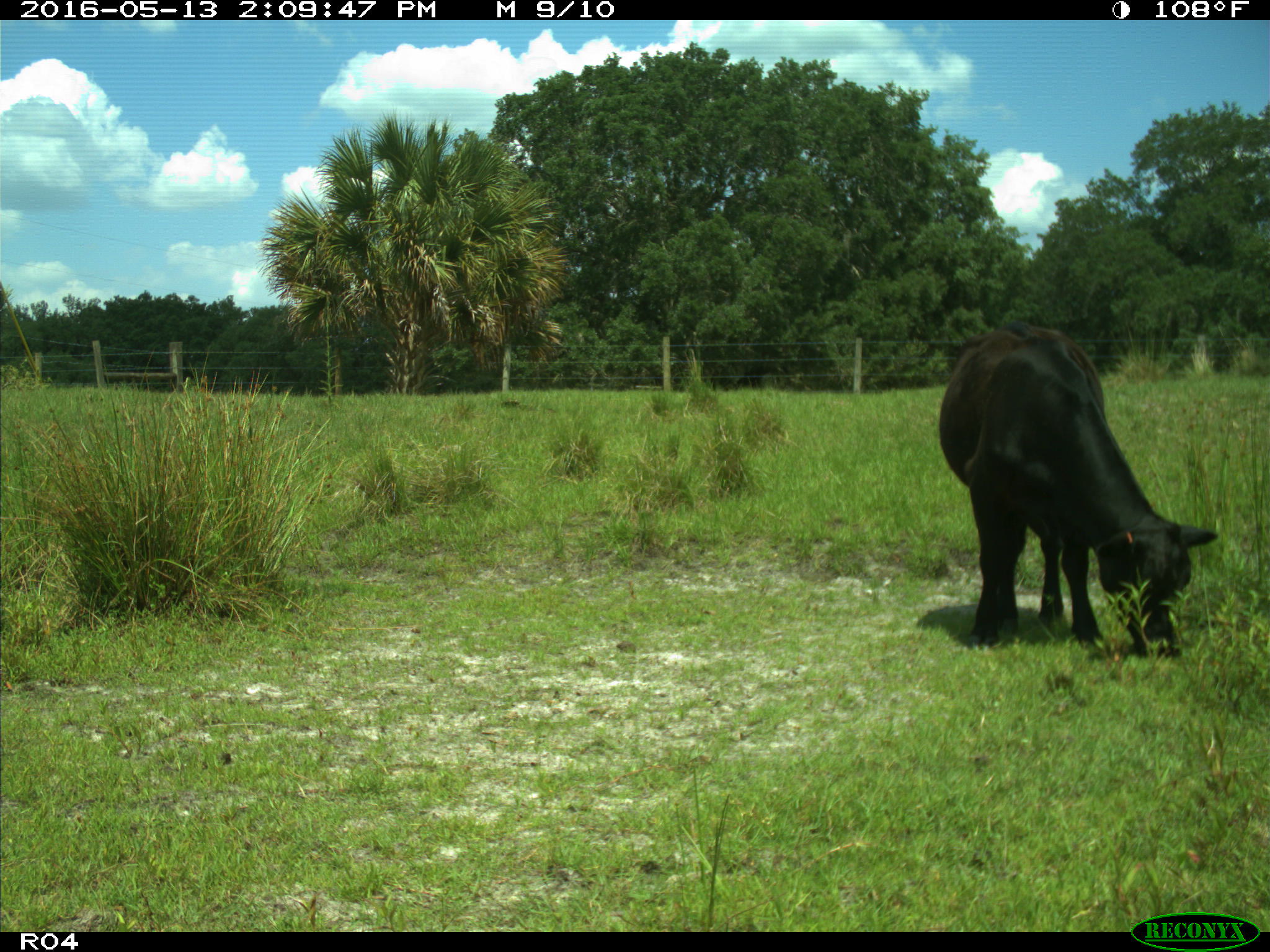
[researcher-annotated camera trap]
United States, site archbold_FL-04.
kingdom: Animalia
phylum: Chordata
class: Mammalia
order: Artiodactyla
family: Bovidae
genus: Bos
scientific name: Bos taurus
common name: domestic cow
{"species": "Bos taurus (domestic cow)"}